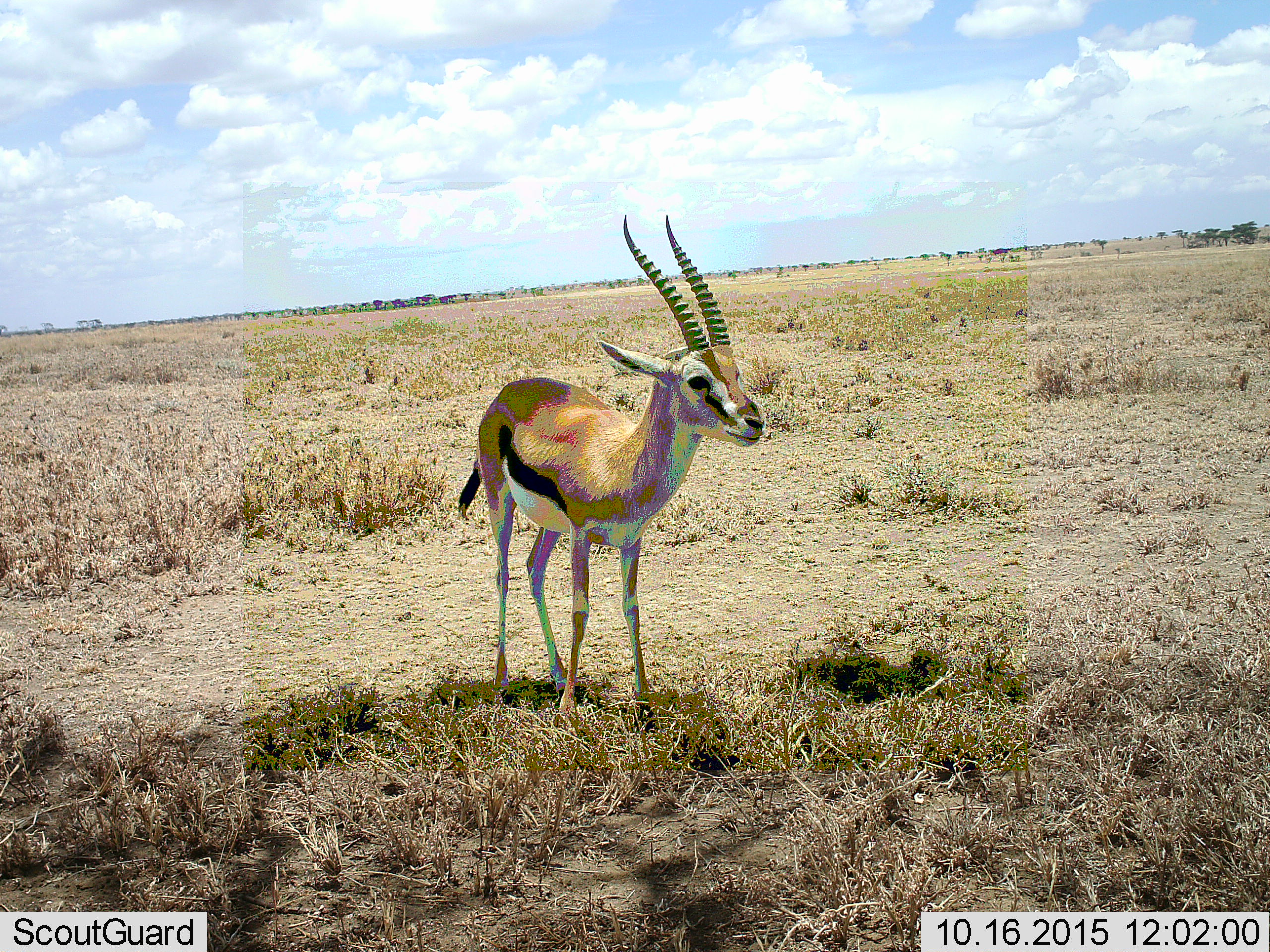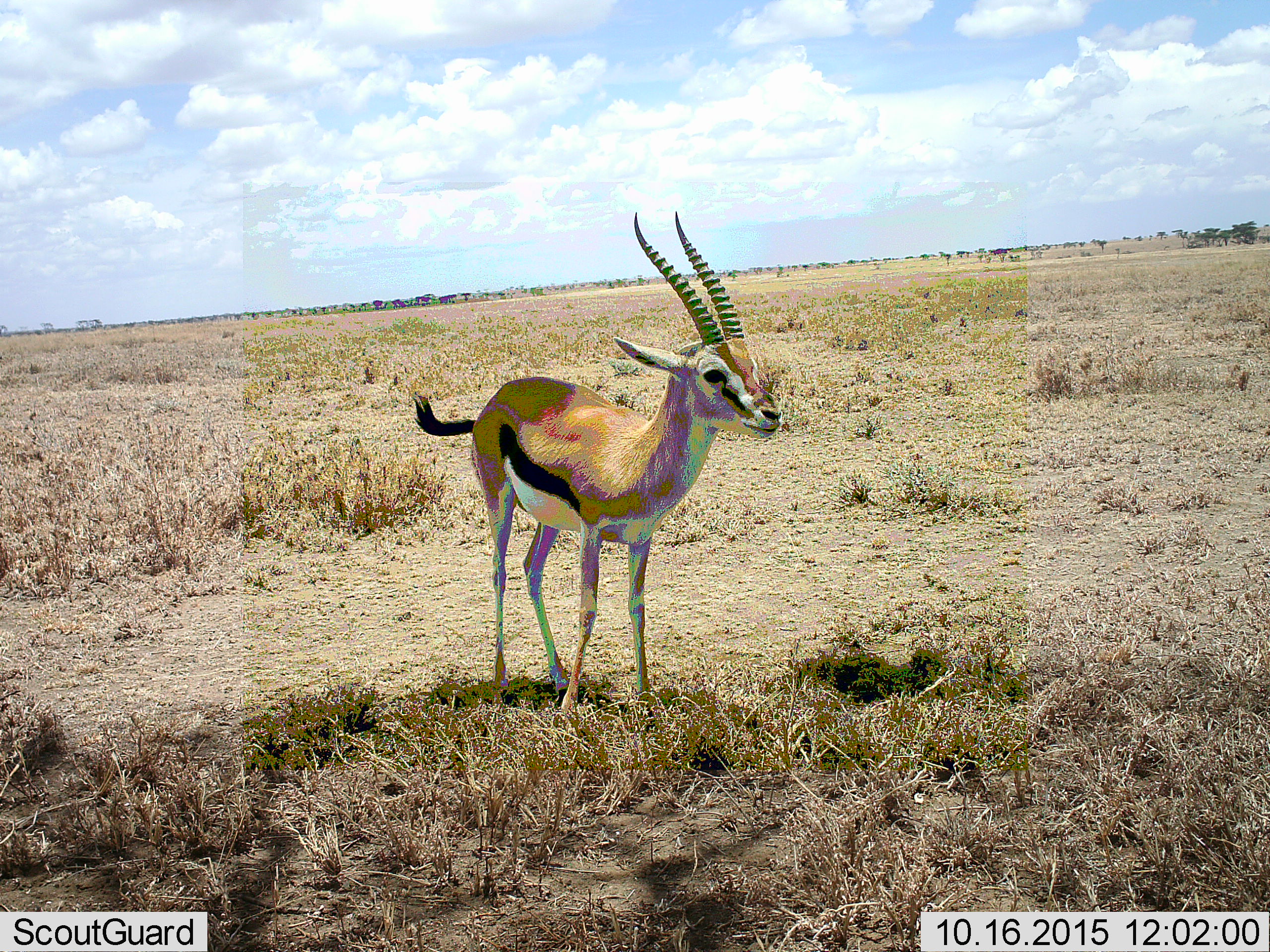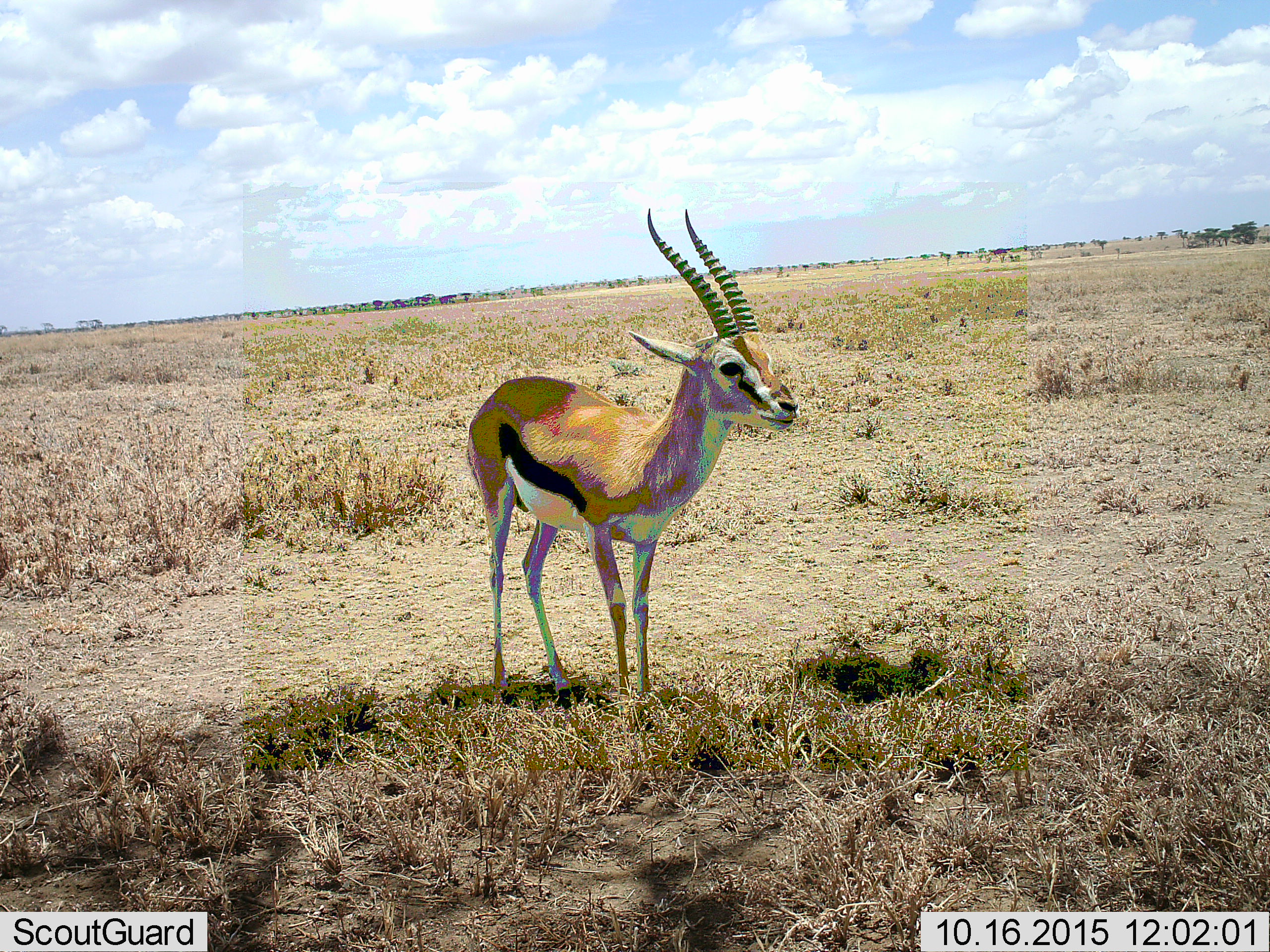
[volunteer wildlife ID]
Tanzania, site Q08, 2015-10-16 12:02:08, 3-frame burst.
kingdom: Animalia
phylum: Chordata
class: Mammalia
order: Artiodactyla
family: Bovidae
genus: Eudorcas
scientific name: Eudorcas thomsonii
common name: thomson's gazelle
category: gazellethomsons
Gazellethomsons (thomson's gazelle) (Eudorcas thomsonii), count 1. Behavior (volunteer vote fractions): standing 67%, resting 0%, moving 44%, interacting 0%. Young present (vote fraction): 0%. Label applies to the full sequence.